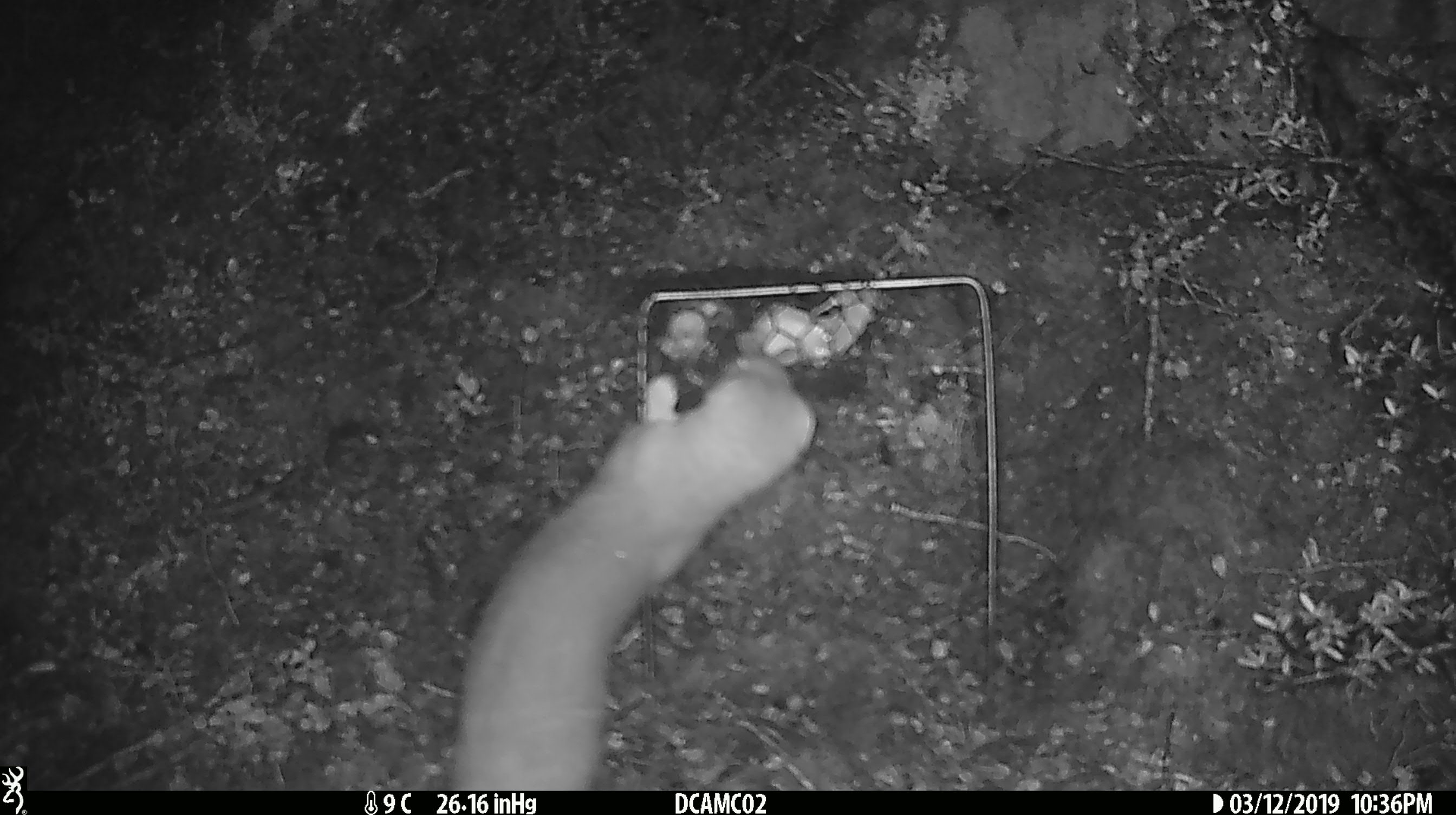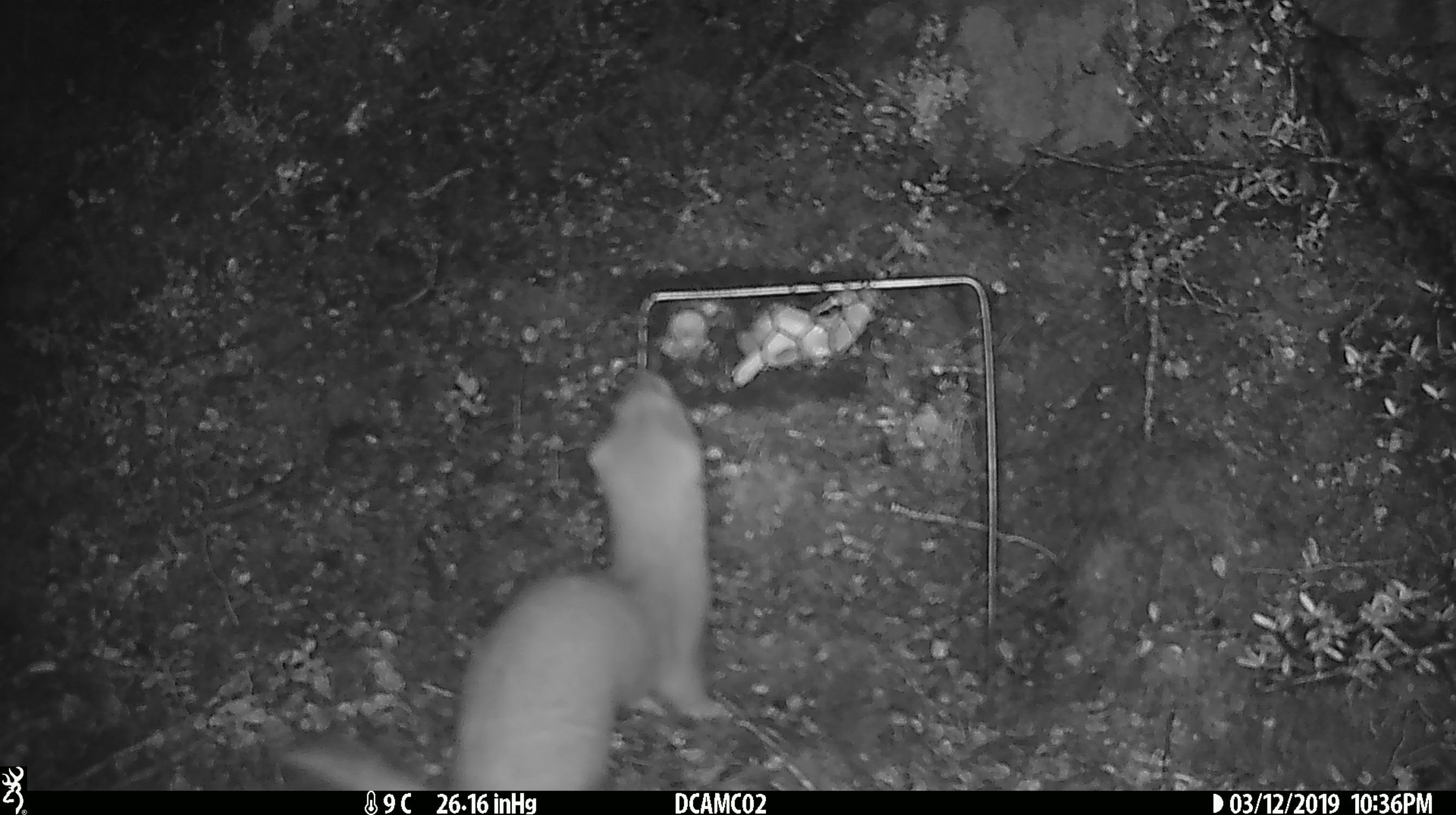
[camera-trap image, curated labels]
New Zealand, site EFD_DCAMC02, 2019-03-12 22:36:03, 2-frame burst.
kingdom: Animalia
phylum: Chordata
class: Mammalia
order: Carnivora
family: Mustelidae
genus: Mustela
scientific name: Mustela erminea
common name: stoat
Stoat (Mustela erminea).